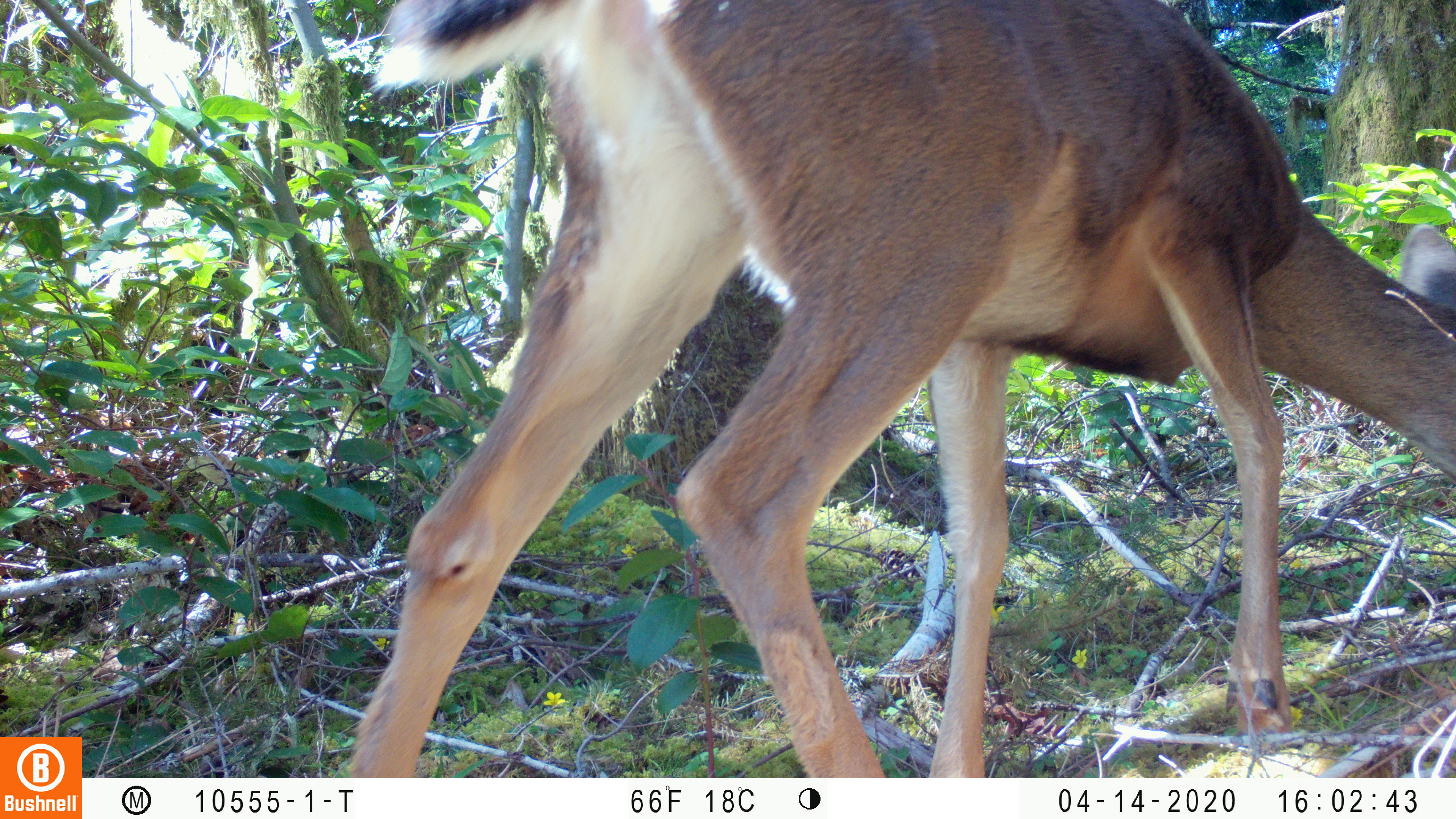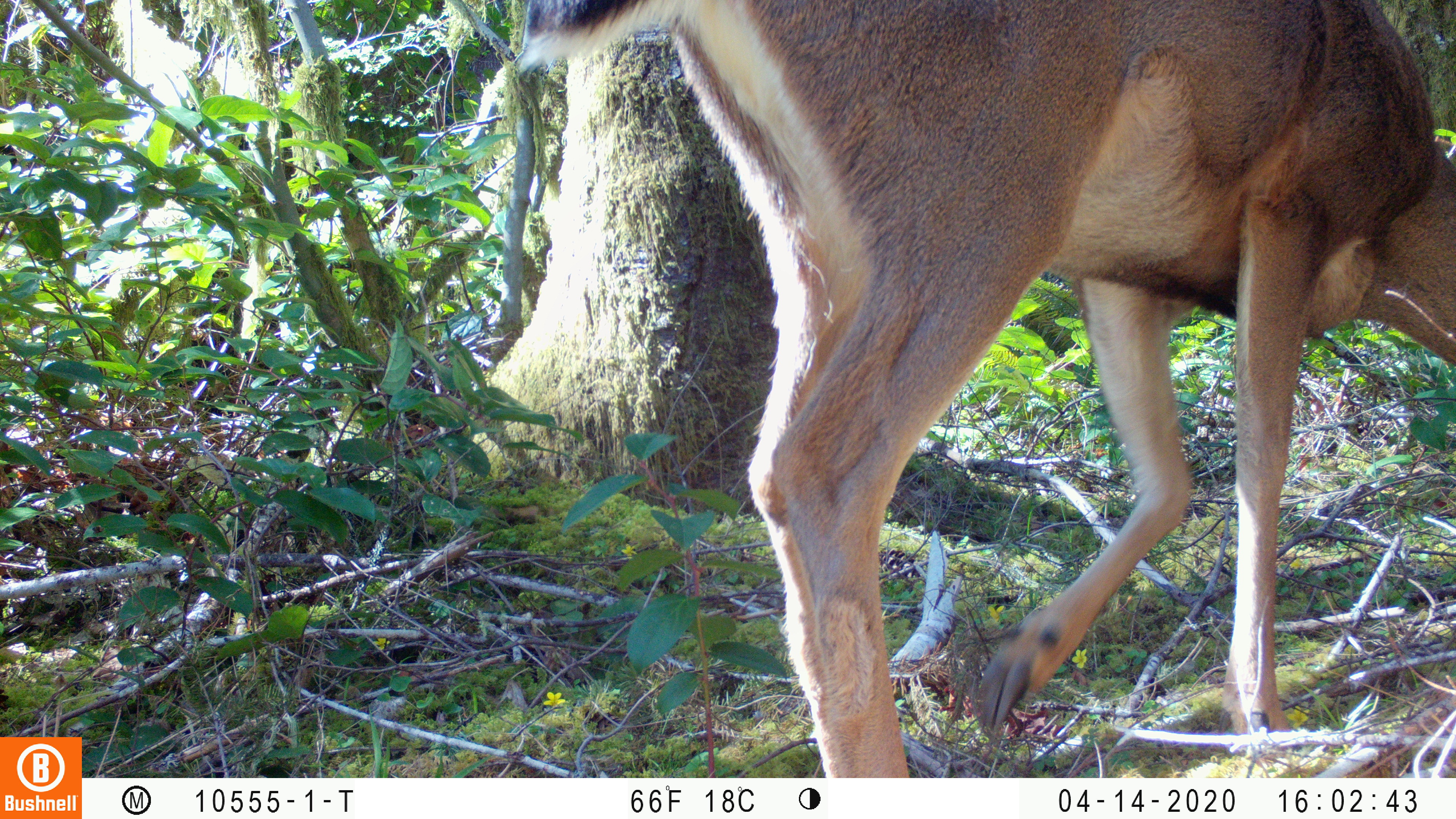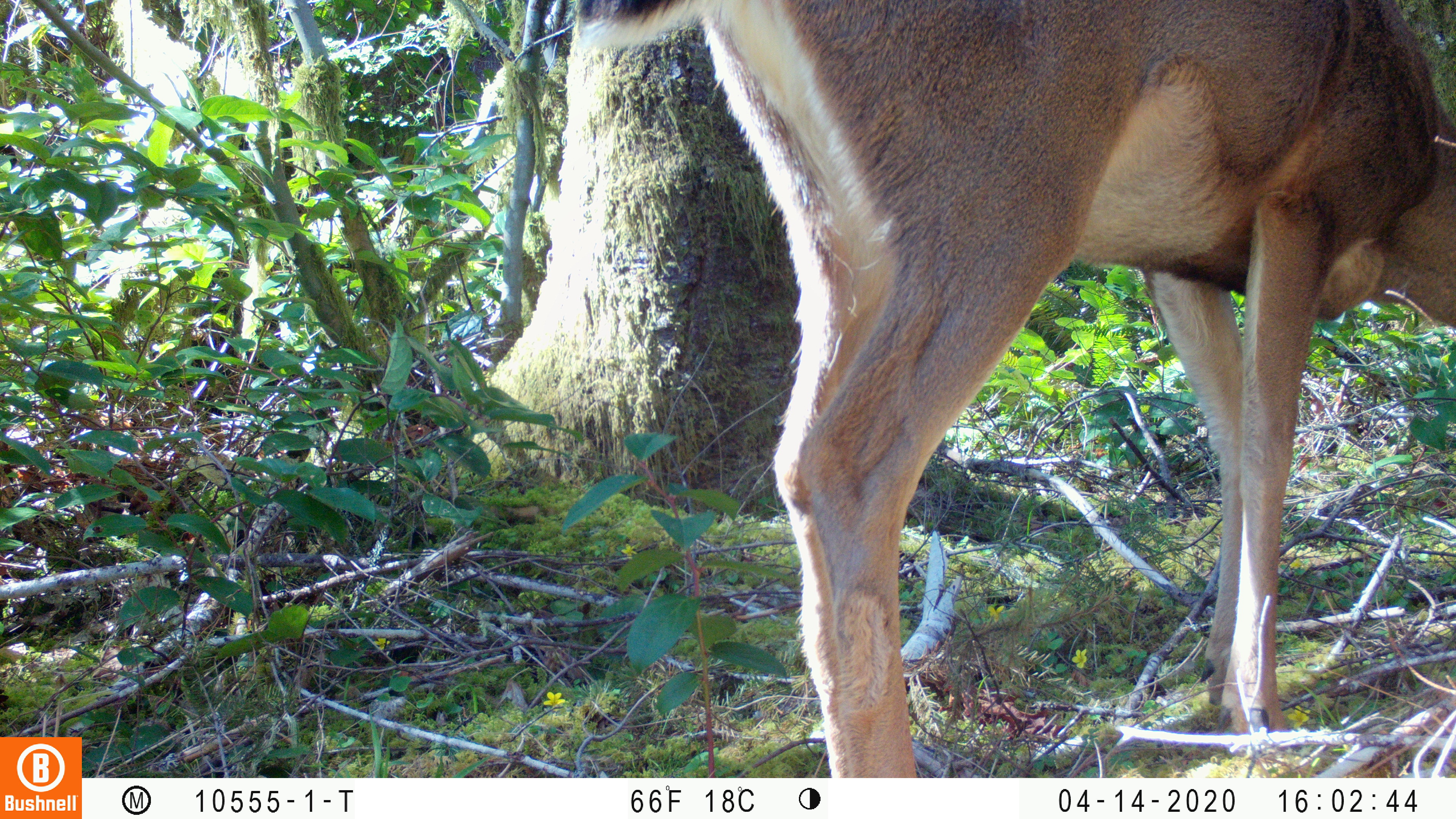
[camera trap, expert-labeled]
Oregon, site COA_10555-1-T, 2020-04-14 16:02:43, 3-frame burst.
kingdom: Animalia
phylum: Chordata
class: Mammalia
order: Artiodactyla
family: Cervidae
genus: Odocoileus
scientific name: Odocoileus hemionus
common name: black-tailed deer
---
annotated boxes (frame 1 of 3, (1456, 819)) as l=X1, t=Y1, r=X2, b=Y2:
black-tailed deer: l=342, t=2, r=1455, b=770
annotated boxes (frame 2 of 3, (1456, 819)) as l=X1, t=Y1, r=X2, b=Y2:
black-tailed deer: l=514, t=0, r=1455, b=770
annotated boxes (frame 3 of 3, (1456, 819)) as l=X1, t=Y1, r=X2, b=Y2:
black-tailed deer: l=575, t=2, r=1453, b=765